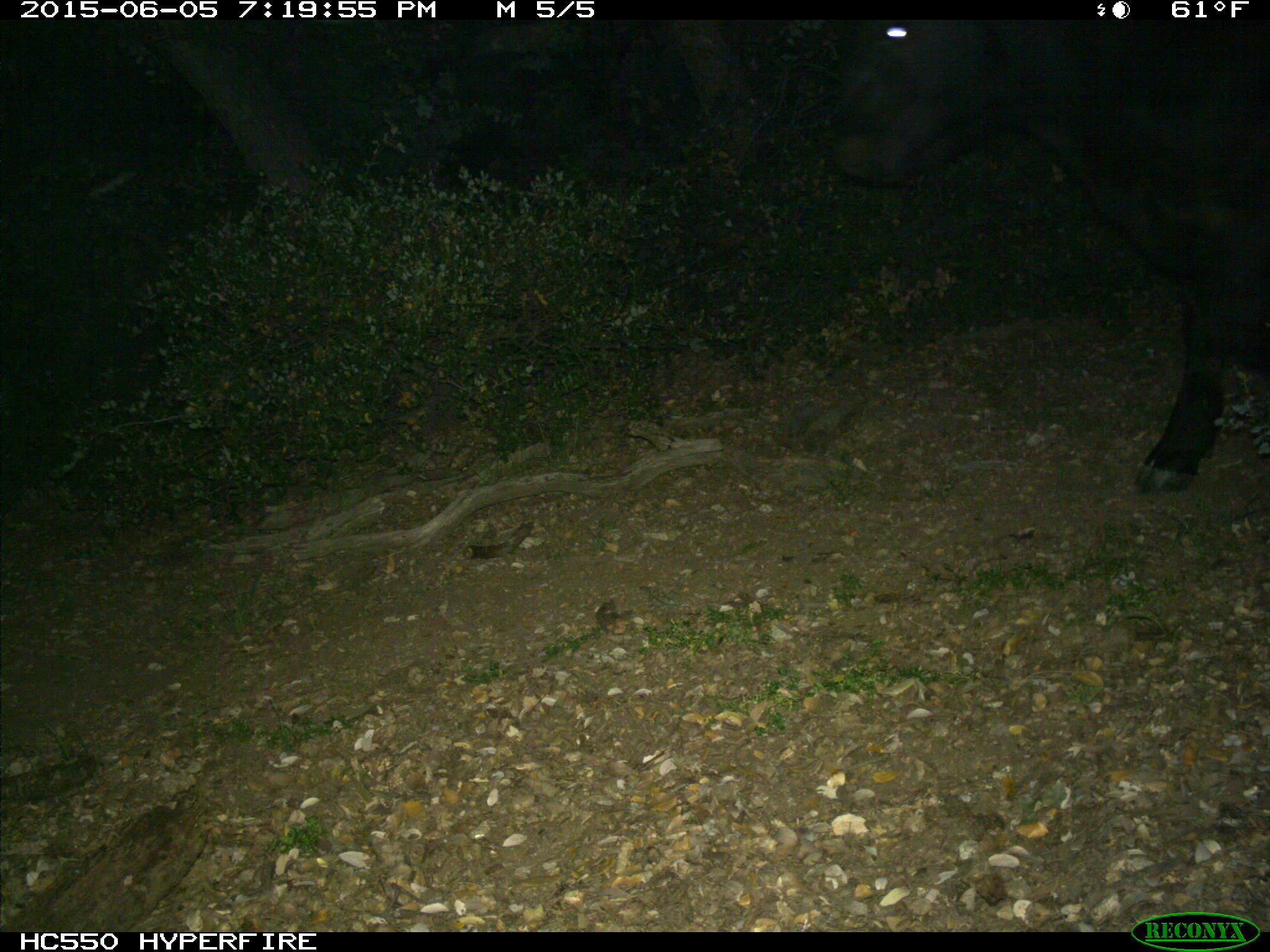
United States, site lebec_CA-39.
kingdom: Animalia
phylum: Chordata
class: Mammalia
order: Artiodactyla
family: Bovidae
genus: Bos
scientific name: Bos taurus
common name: domestic cow